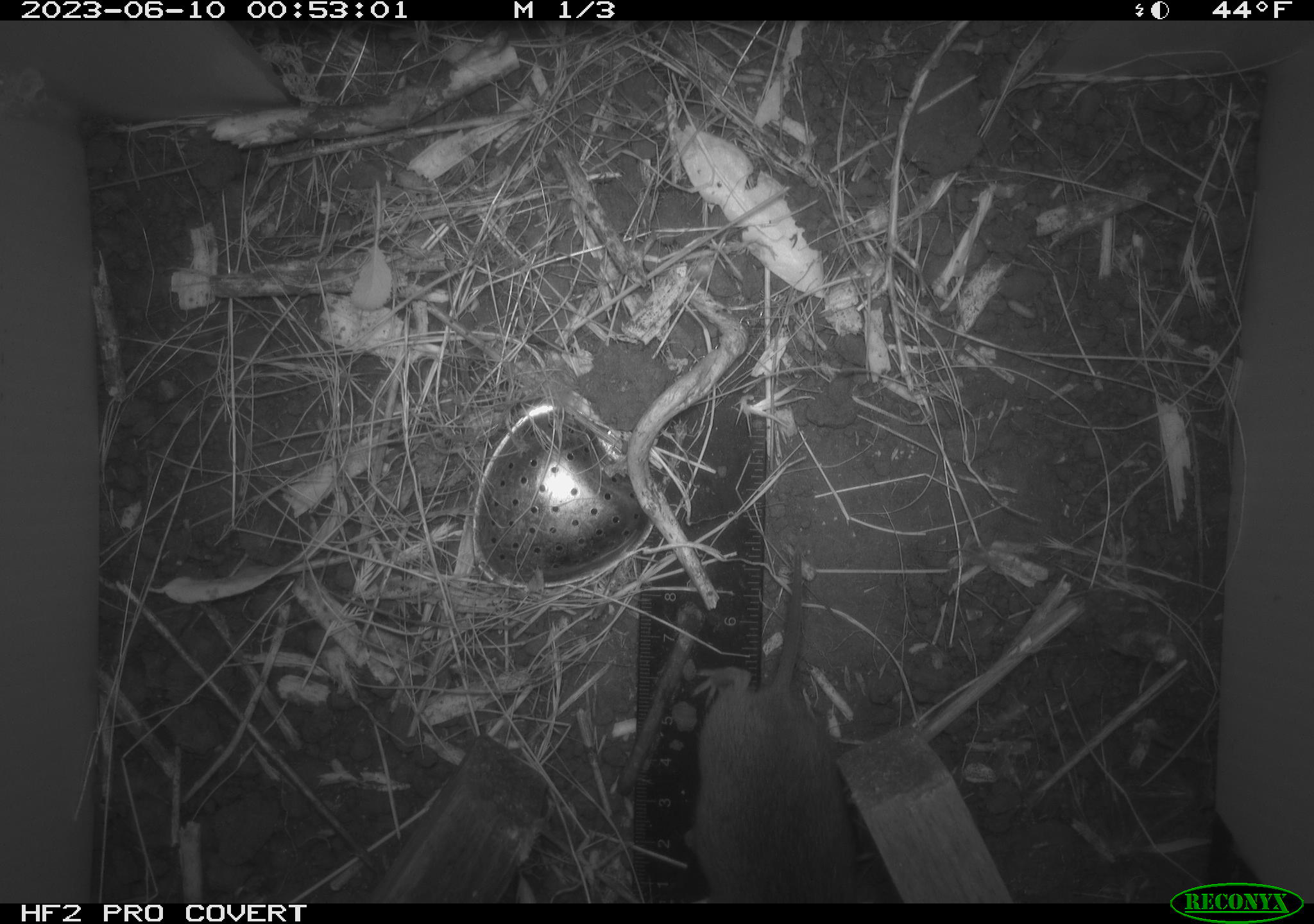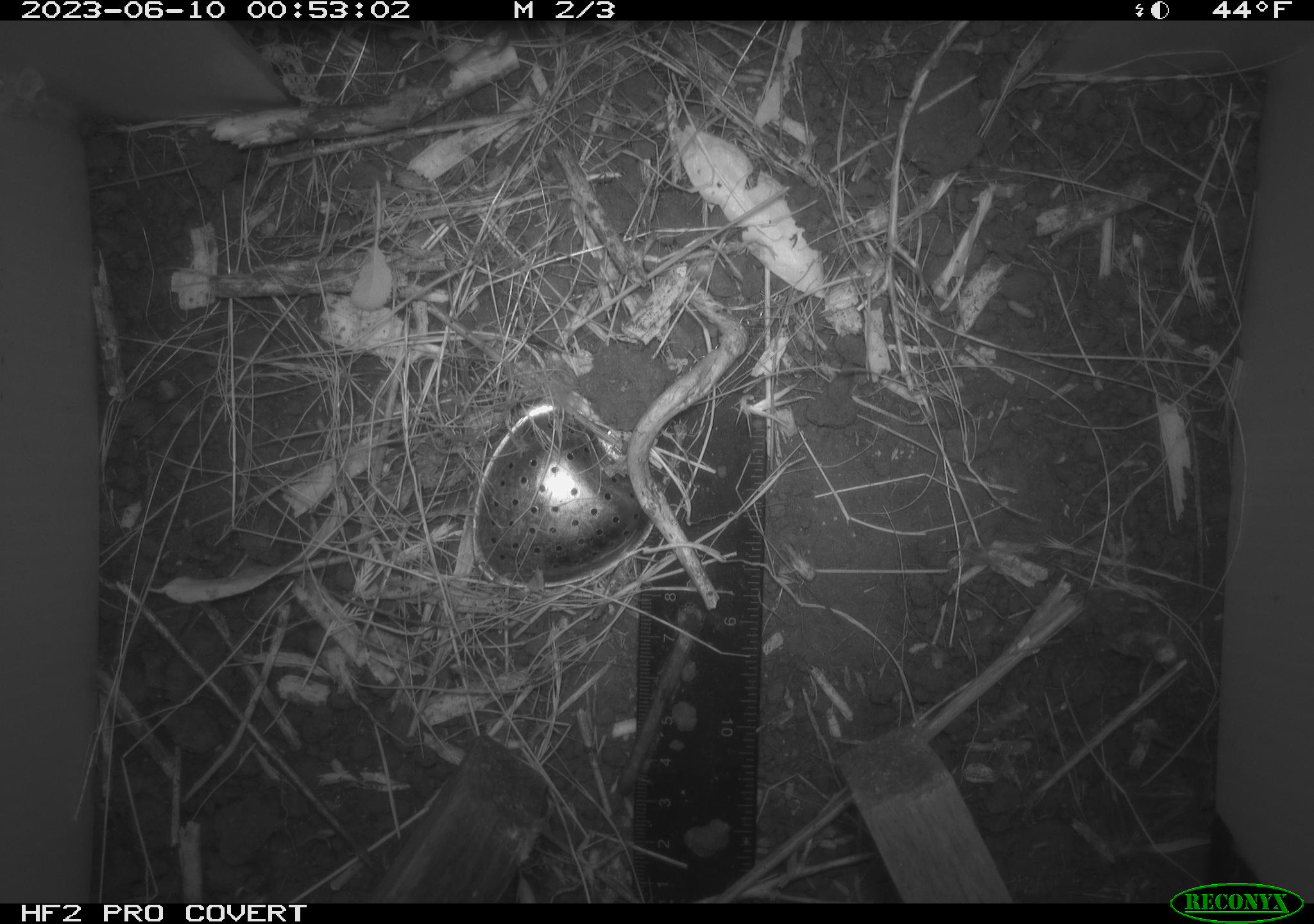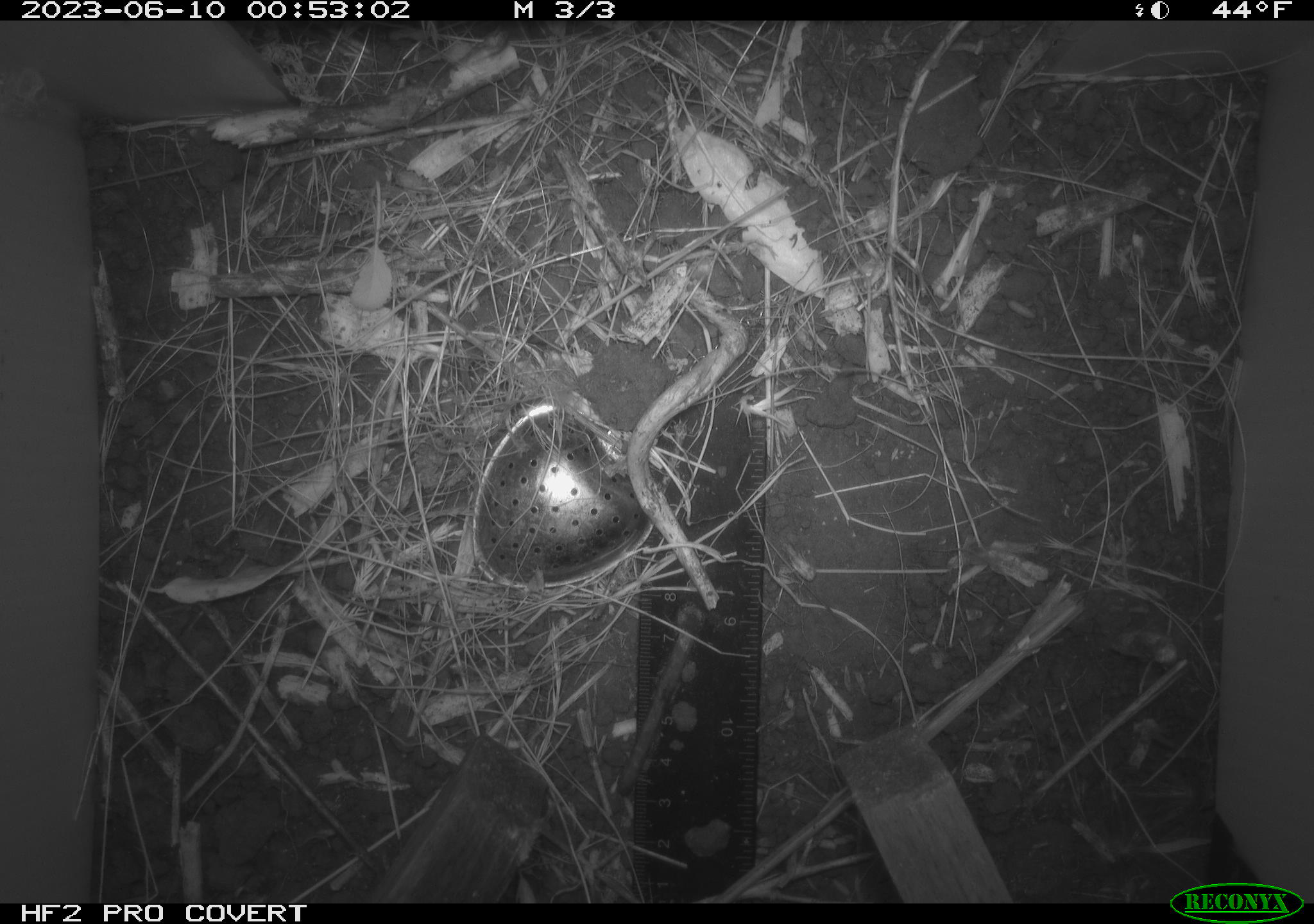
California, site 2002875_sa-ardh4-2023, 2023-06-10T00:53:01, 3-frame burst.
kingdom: Animalia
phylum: Chordata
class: Mammalia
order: Rodentia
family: Cricetidae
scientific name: Arvicolinae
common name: voles, lemmings, and muskrats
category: arvicolinae subfamily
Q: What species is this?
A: Arvicolinae subfamily (voles, lemmings, and muskrats) (Arvicolinae).